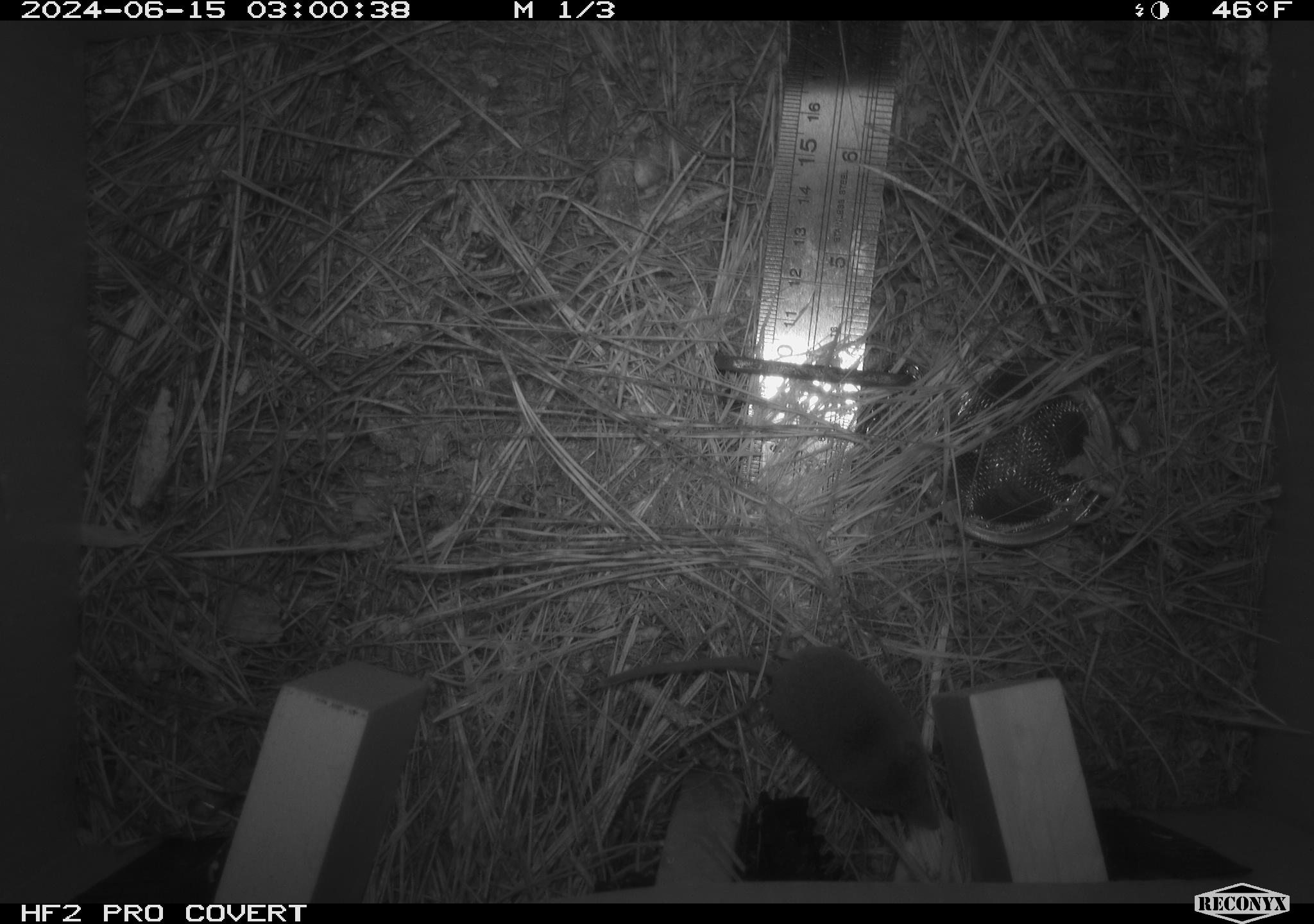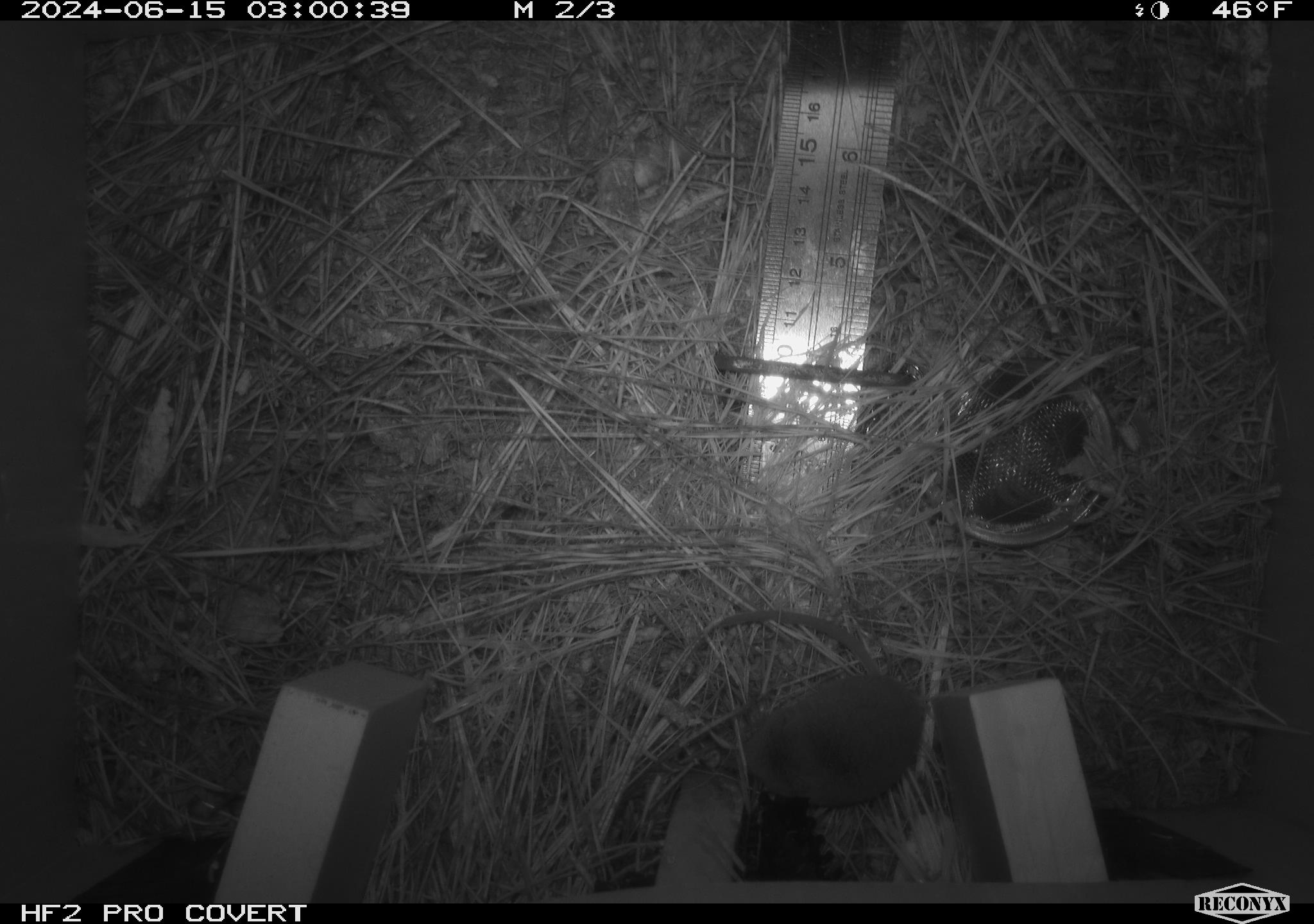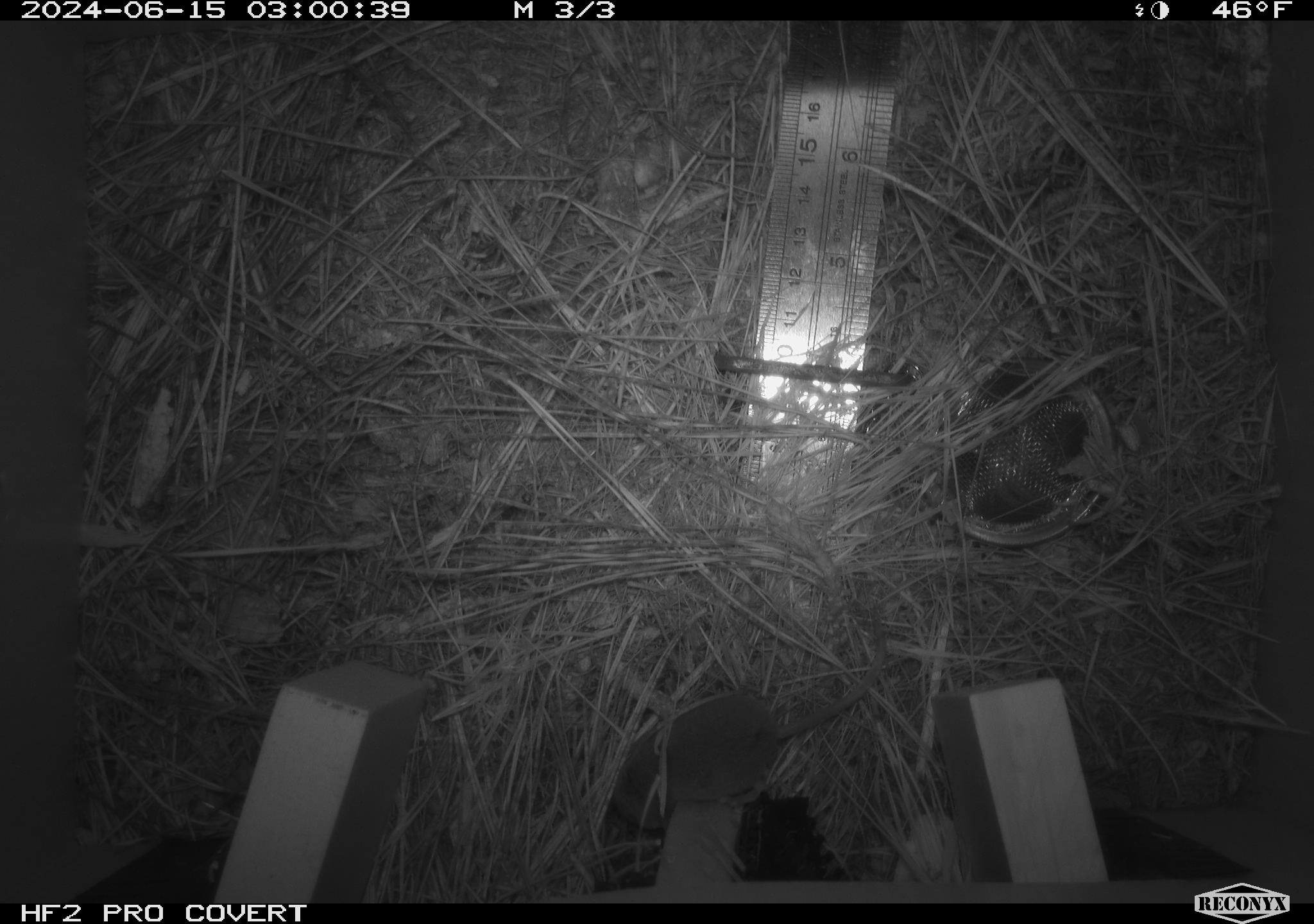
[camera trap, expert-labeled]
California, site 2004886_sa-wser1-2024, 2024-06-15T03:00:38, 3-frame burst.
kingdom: Animalia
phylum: Chordata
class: Mammalia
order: Eulipotyphla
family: Soricidae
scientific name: Soricidae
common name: shrews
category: soricidae family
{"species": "soricidae family (shrews) (Soricidae)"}